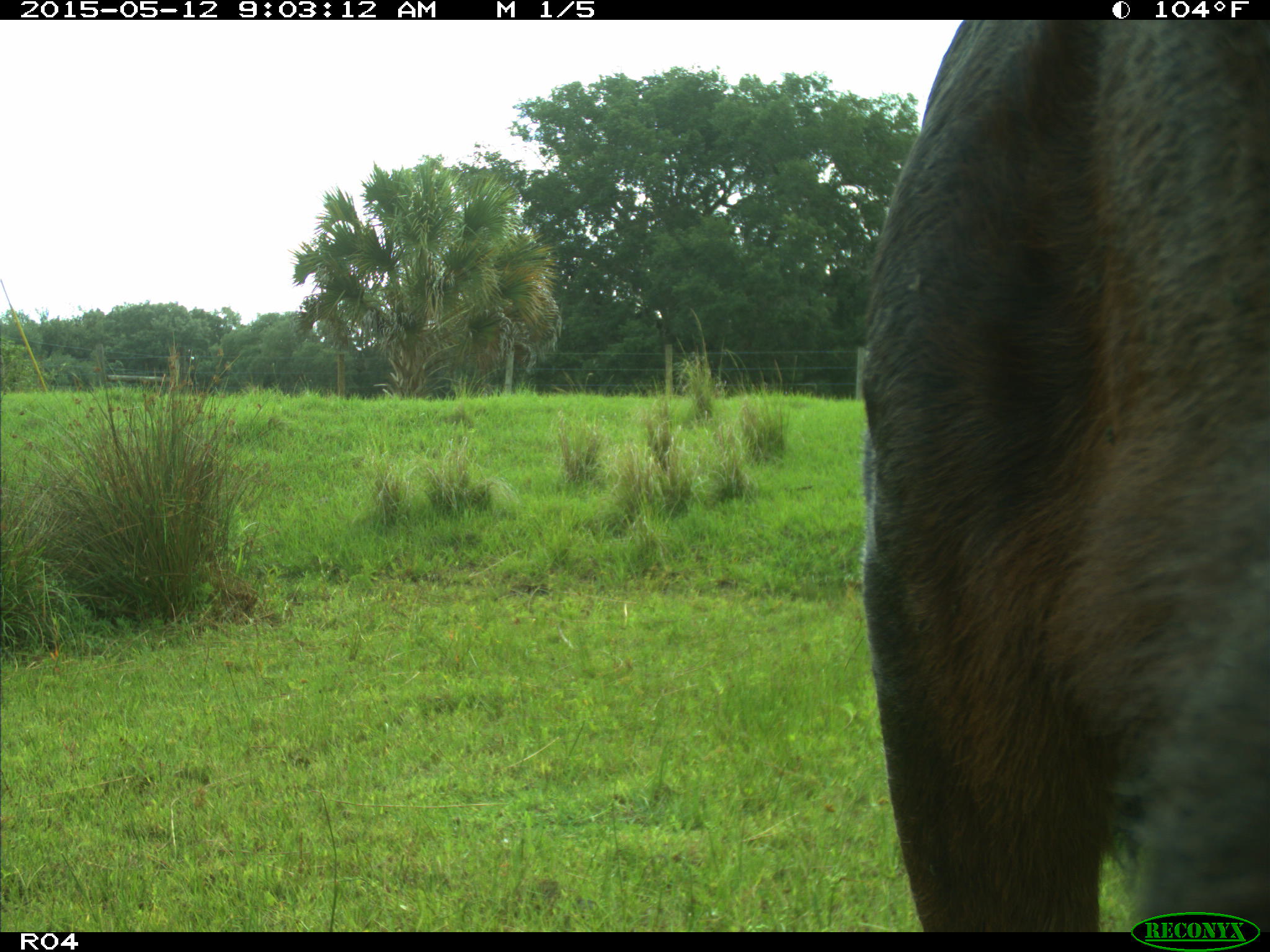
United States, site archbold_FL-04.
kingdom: Animalia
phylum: Chordata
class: Mammalia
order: Artiodactyla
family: Bovidae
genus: Bos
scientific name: Bos taurus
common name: domestic cow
Bos taurus (domestic cow).